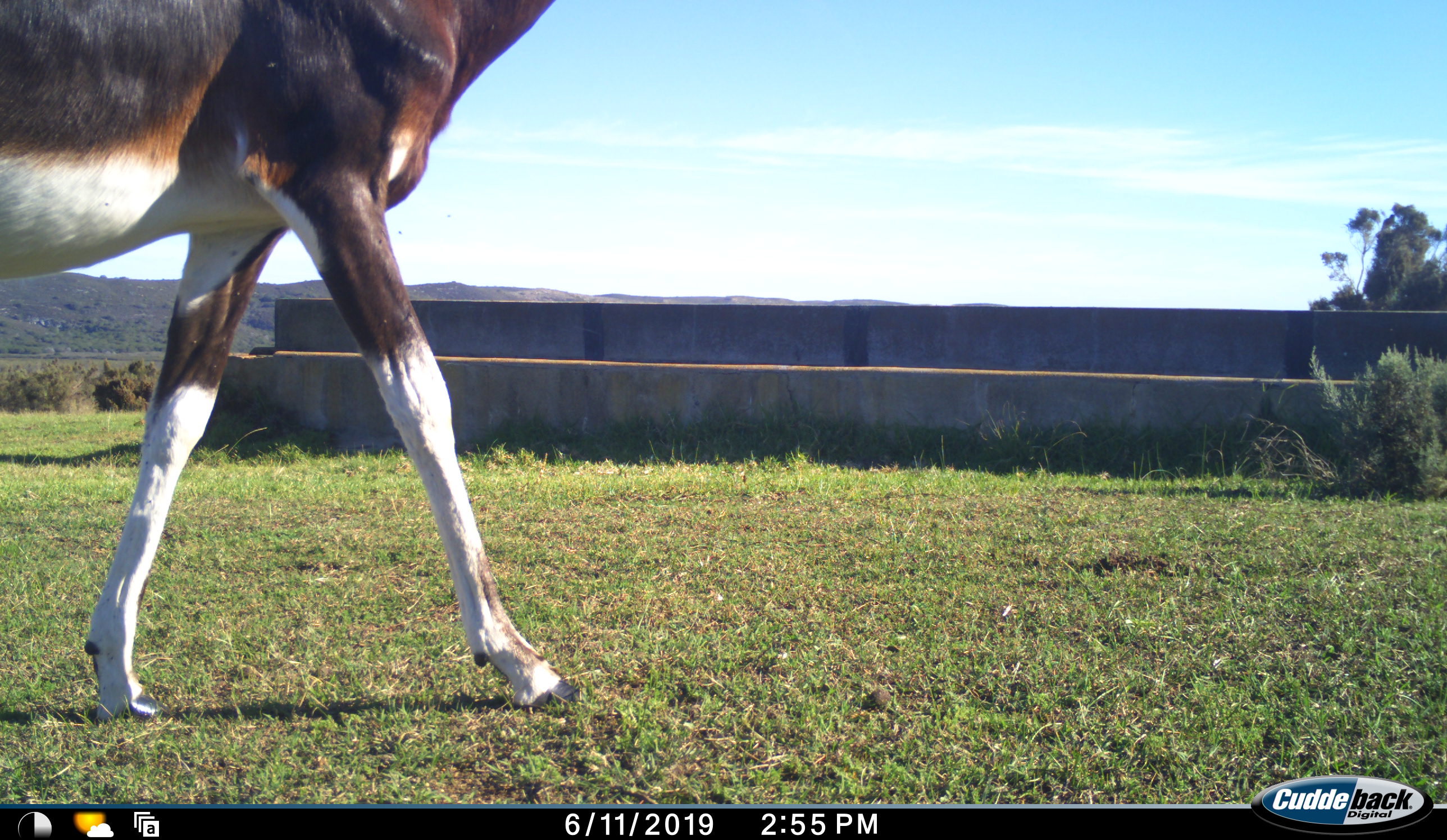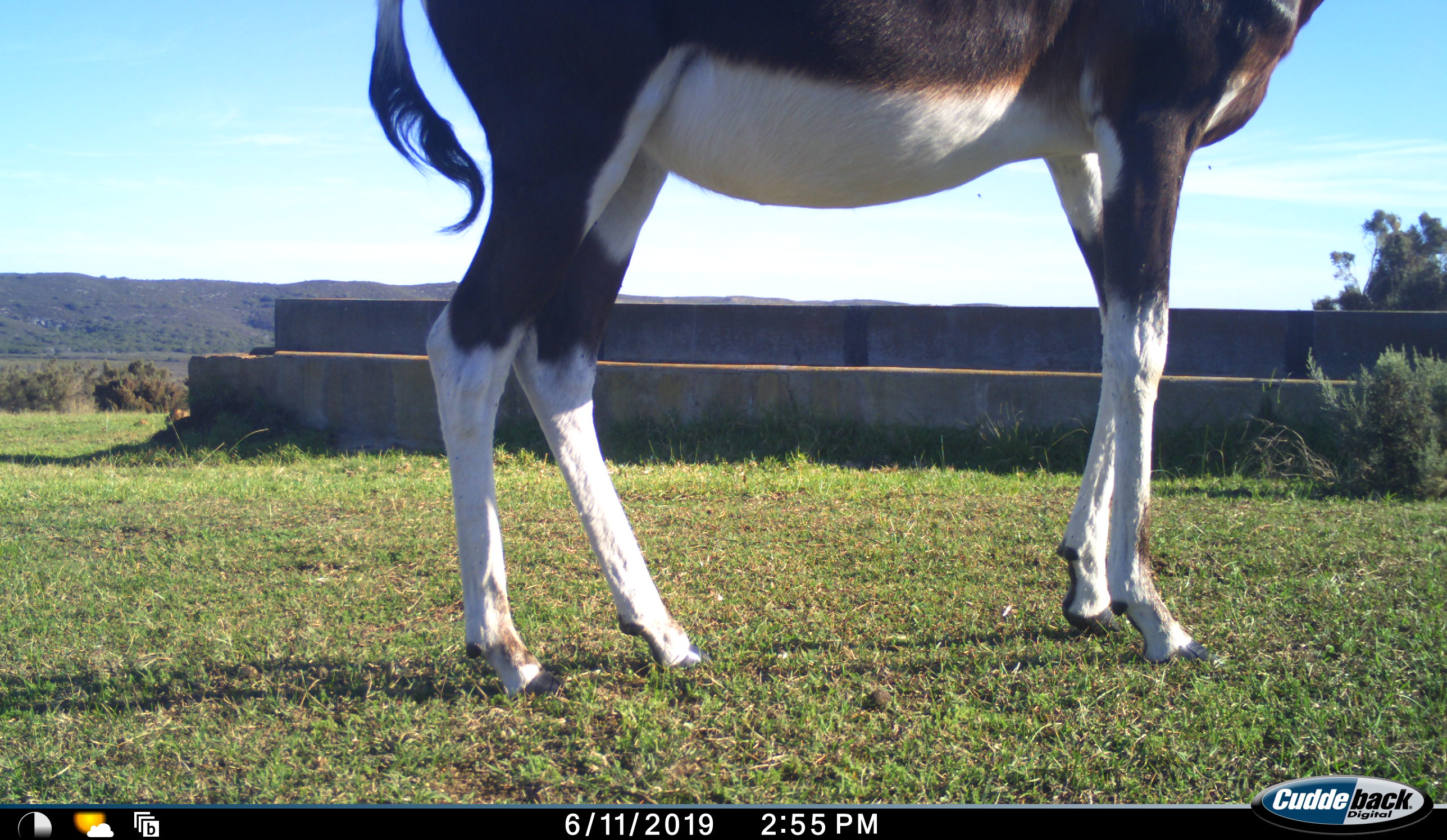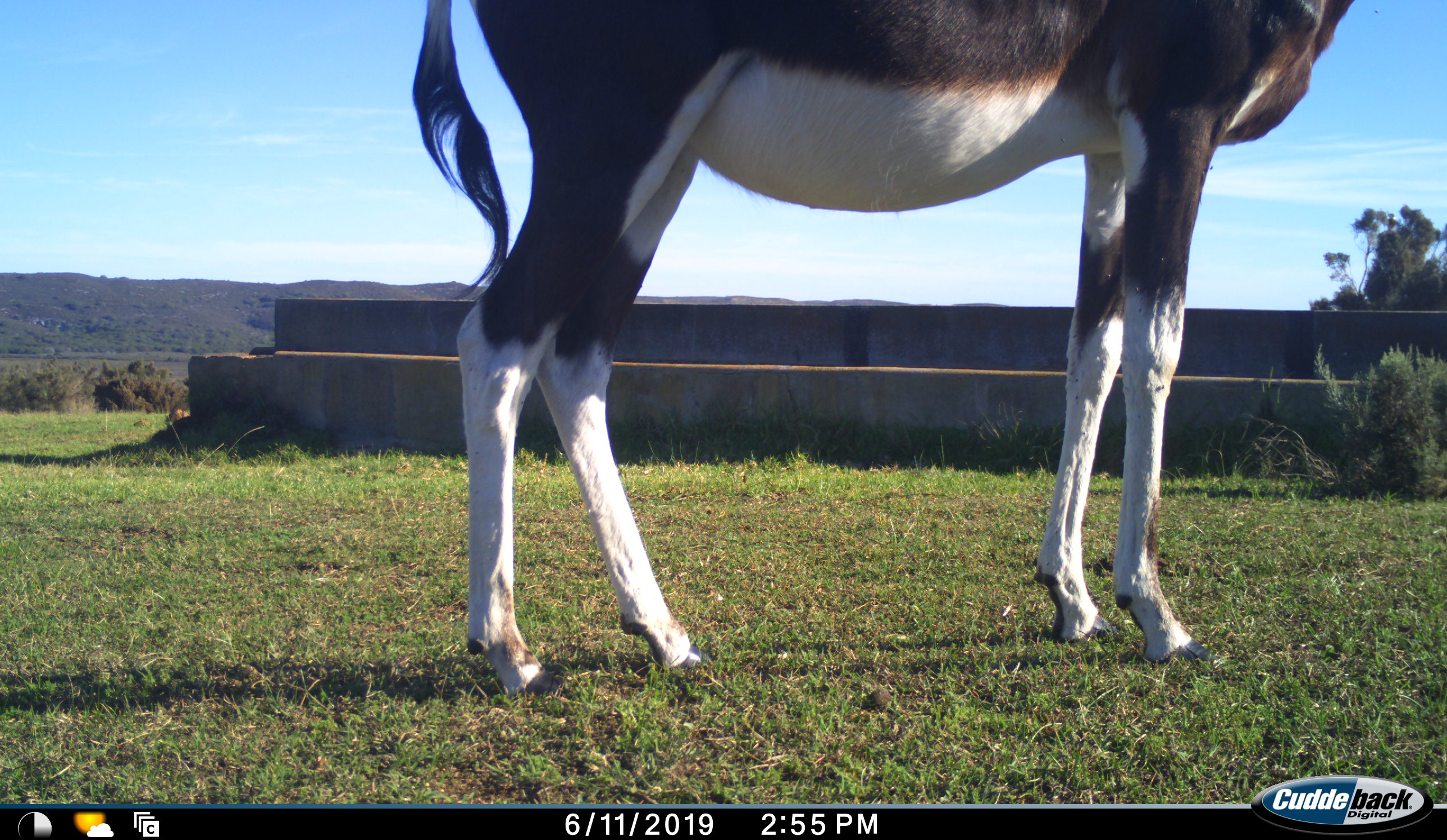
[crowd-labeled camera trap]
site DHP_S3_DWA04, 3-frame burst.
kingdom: Animalia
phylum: Chordata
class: Mammalia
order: Artiodactyla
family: Bovidae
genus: Damaliscus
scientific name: Damaliscus pygargus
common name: bontebok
Bontebok (Damaliscus pygargus), count 1. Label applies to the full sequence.